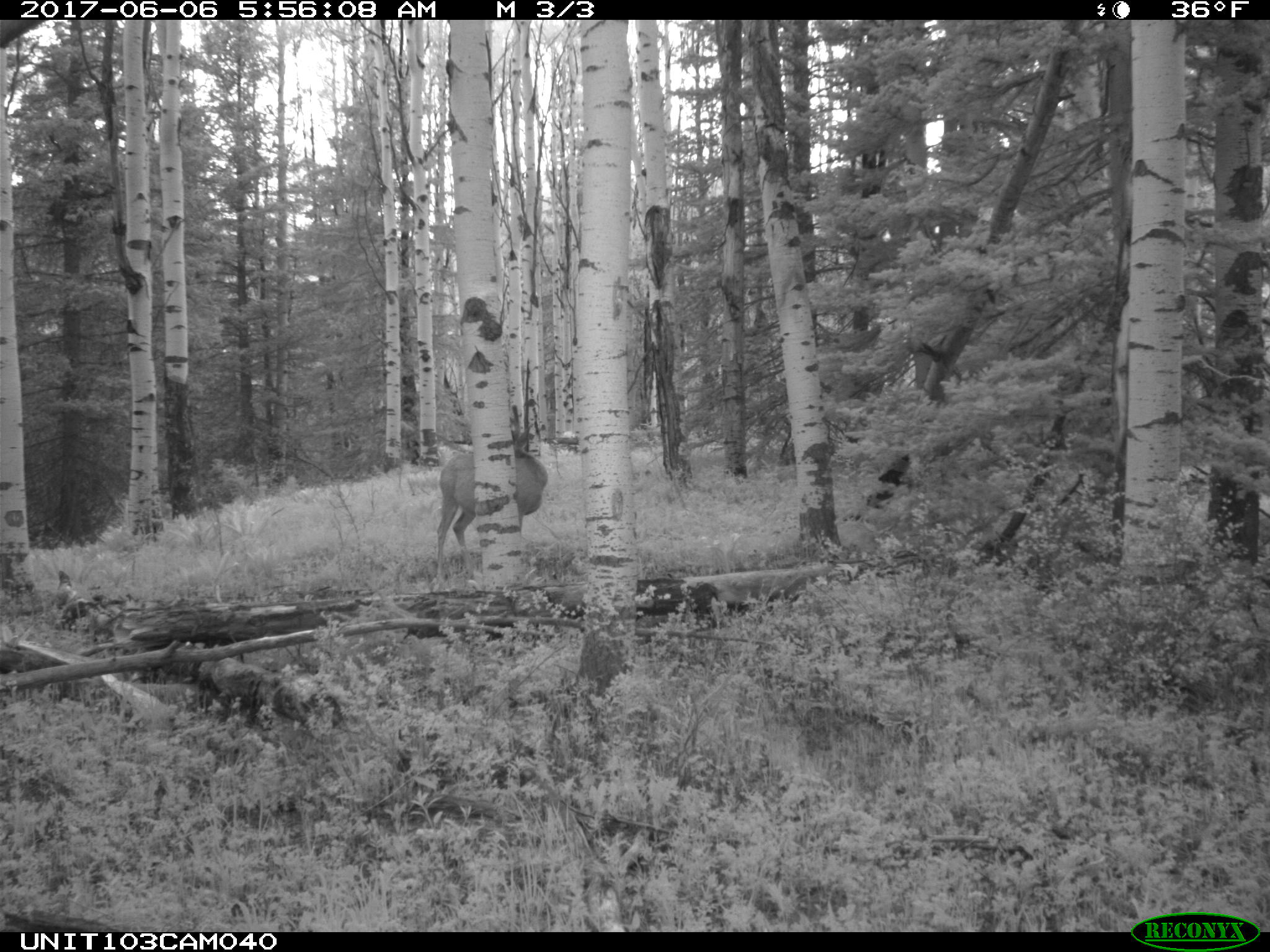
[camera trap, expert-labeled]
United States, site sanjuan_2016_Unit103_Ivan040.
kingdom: Animalia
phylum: Chordata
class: Mammalia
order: Artiodactyla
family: Cervidae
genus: Odocoileus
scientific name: Odocoileus hemionus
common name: mule deer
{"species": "Odocoileus hemionus (mule deer)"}